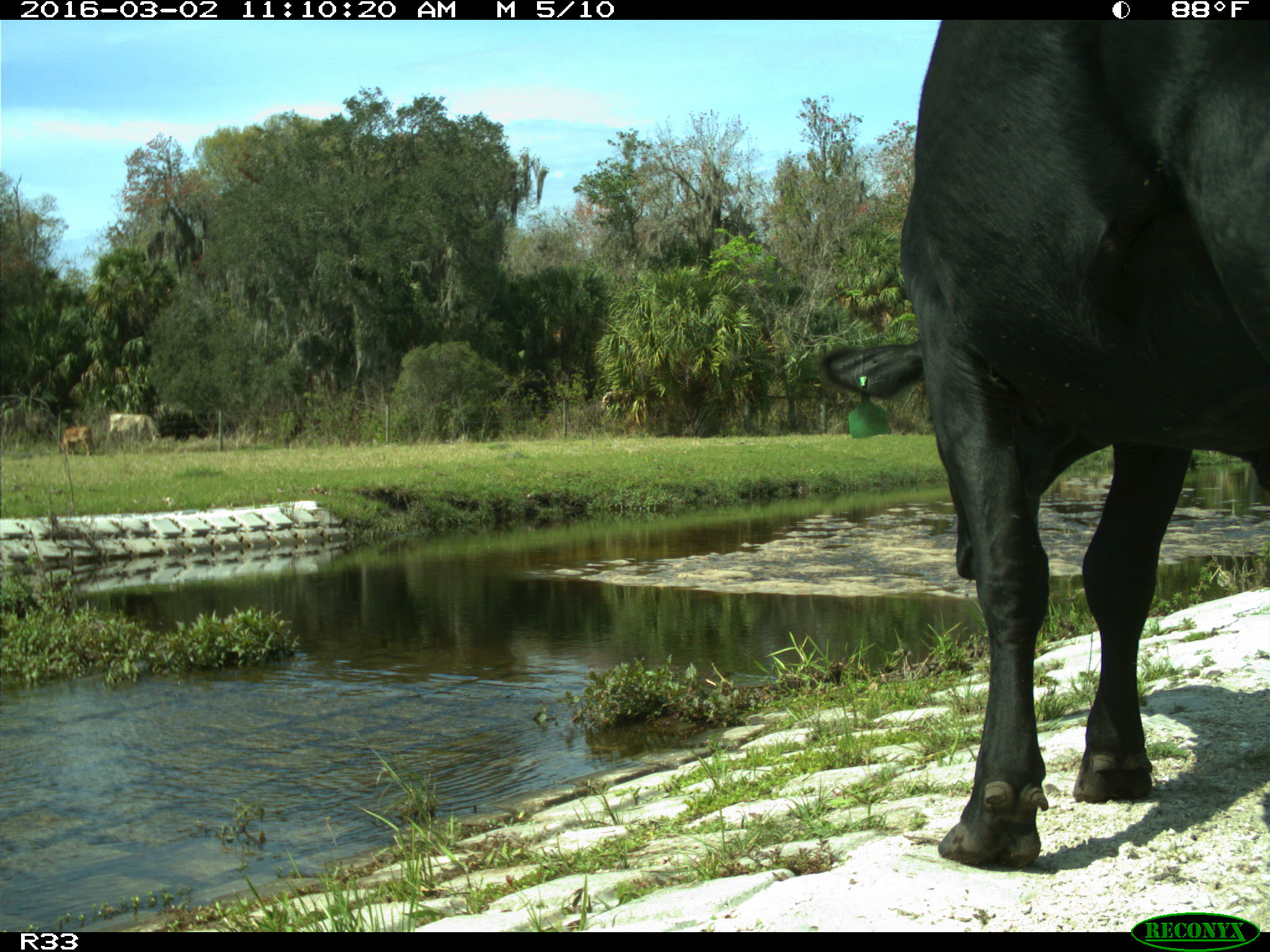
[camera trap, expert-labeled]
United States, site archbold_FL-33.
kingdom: Animalia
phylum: Chordata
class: Mammalia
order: Artiodactyla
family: Bovidae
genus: Bos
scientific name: Bos taurus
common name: domestic cow